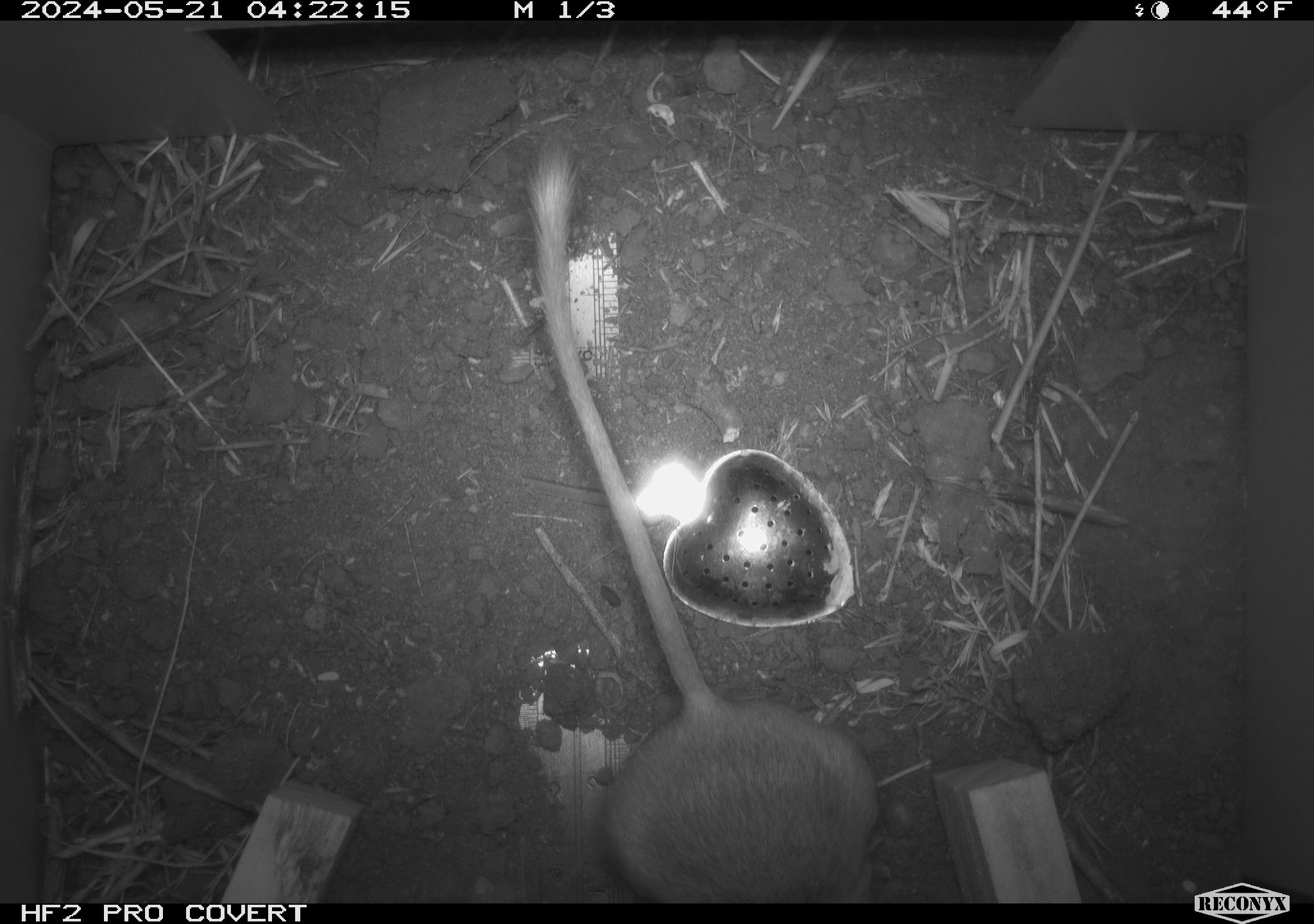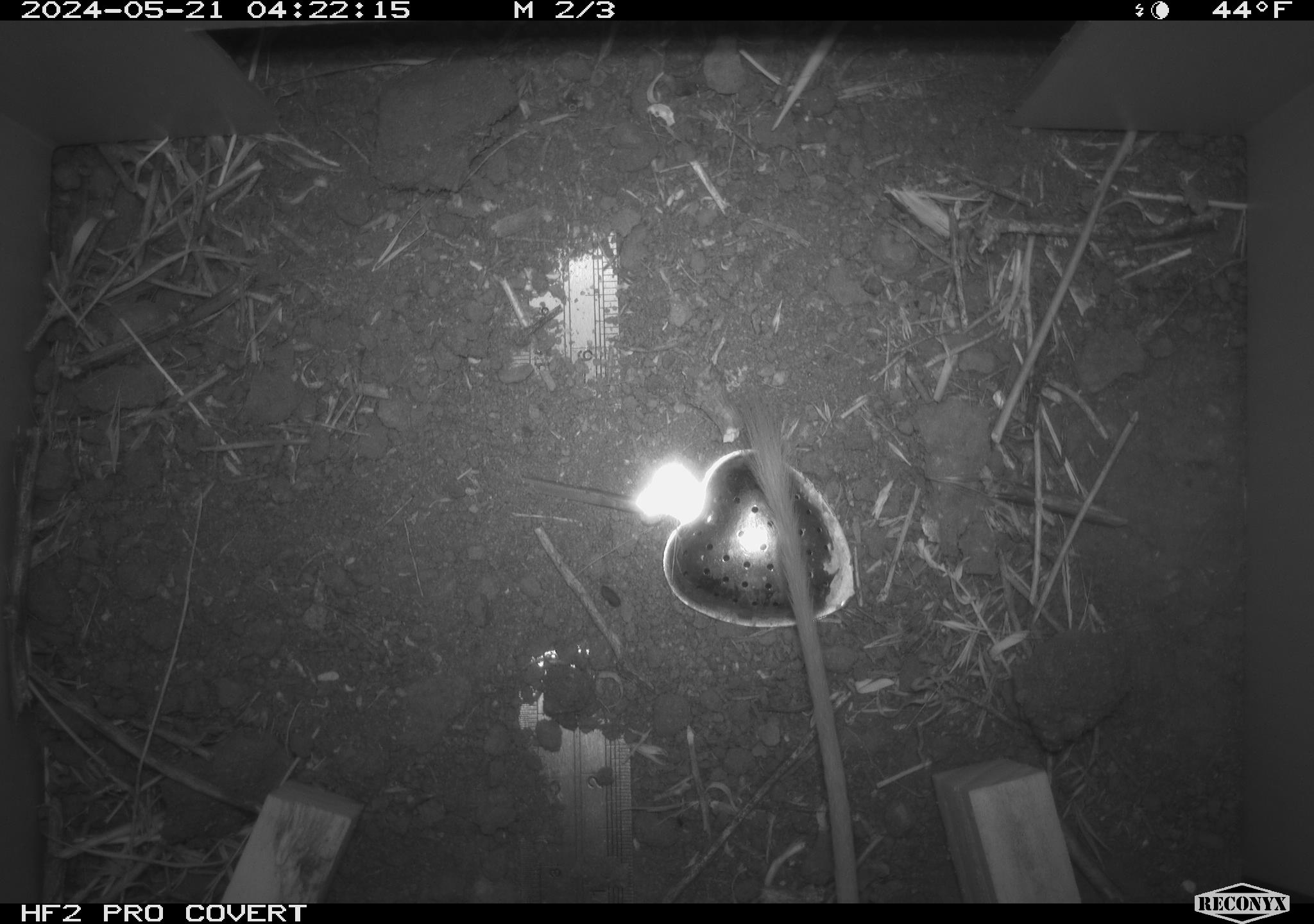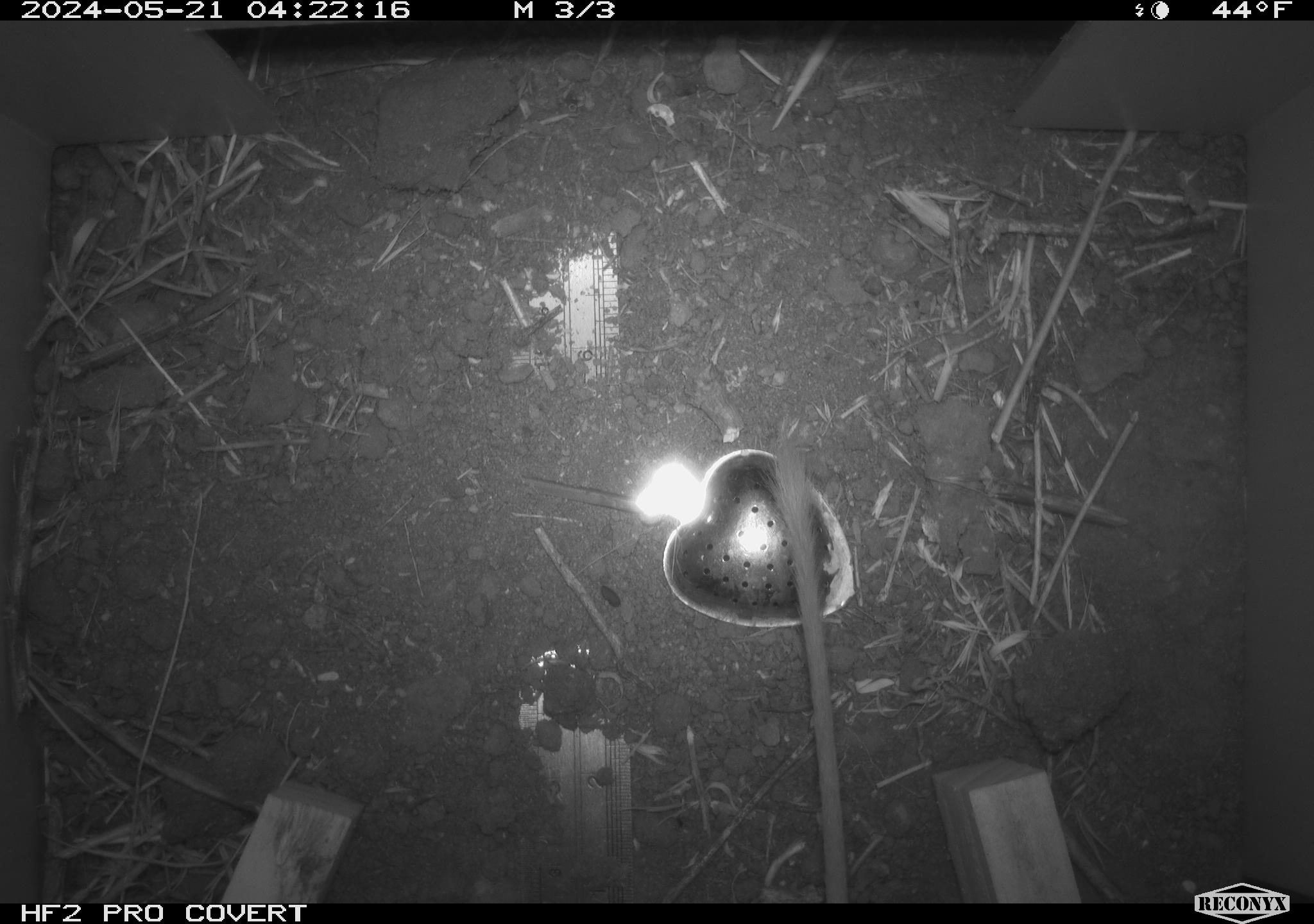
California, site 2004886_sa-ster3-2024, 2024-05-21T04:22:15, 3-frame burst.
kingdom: Animalia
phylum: Chordata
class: Mammalia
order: Rodentia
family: Heteromyidae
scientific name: Heteromyidae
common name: kangaroo rats and pocket mice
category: heteromyidae family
Heteromyidae family (kangaroo rats and pocket mice) (Heteromyidae).